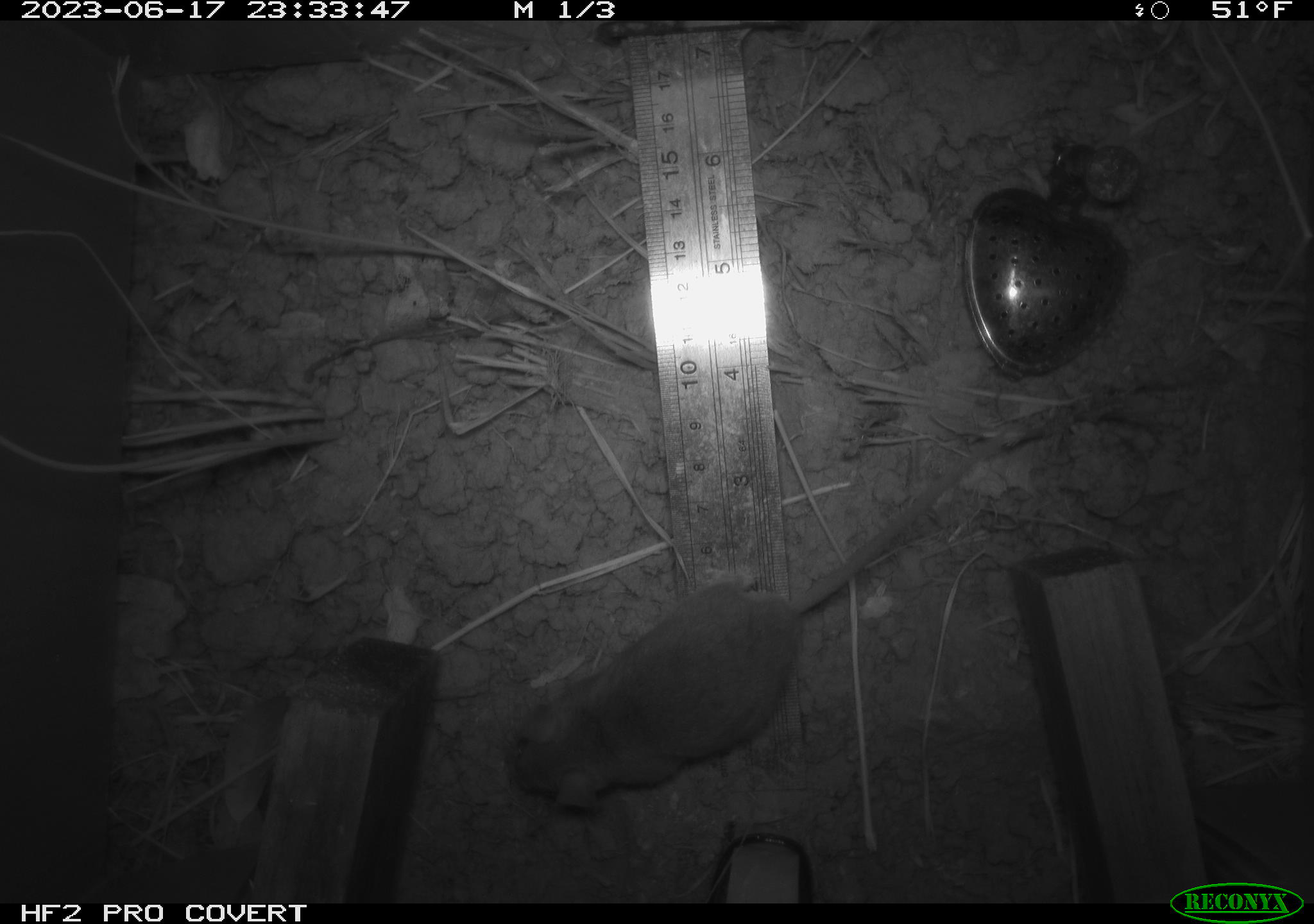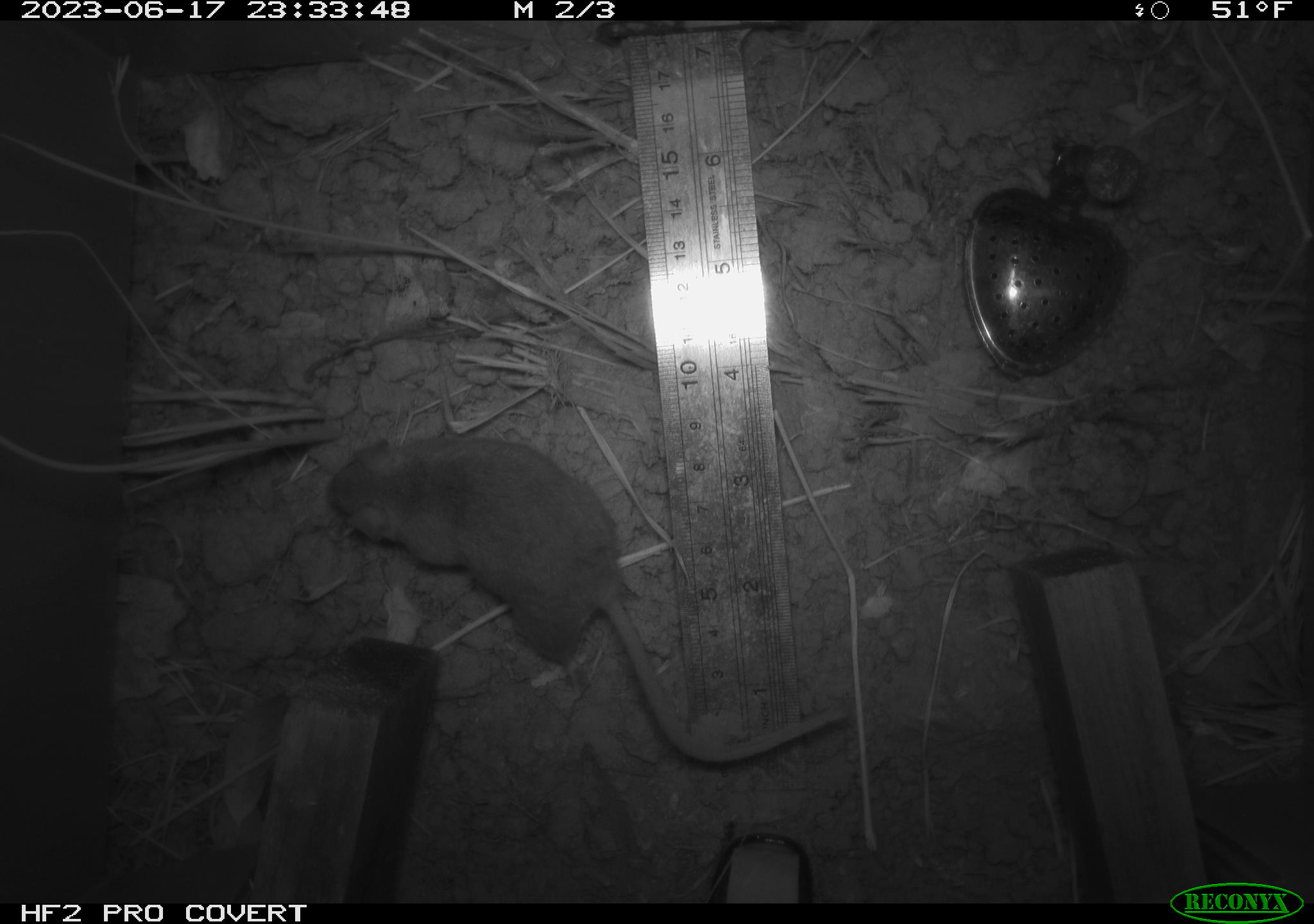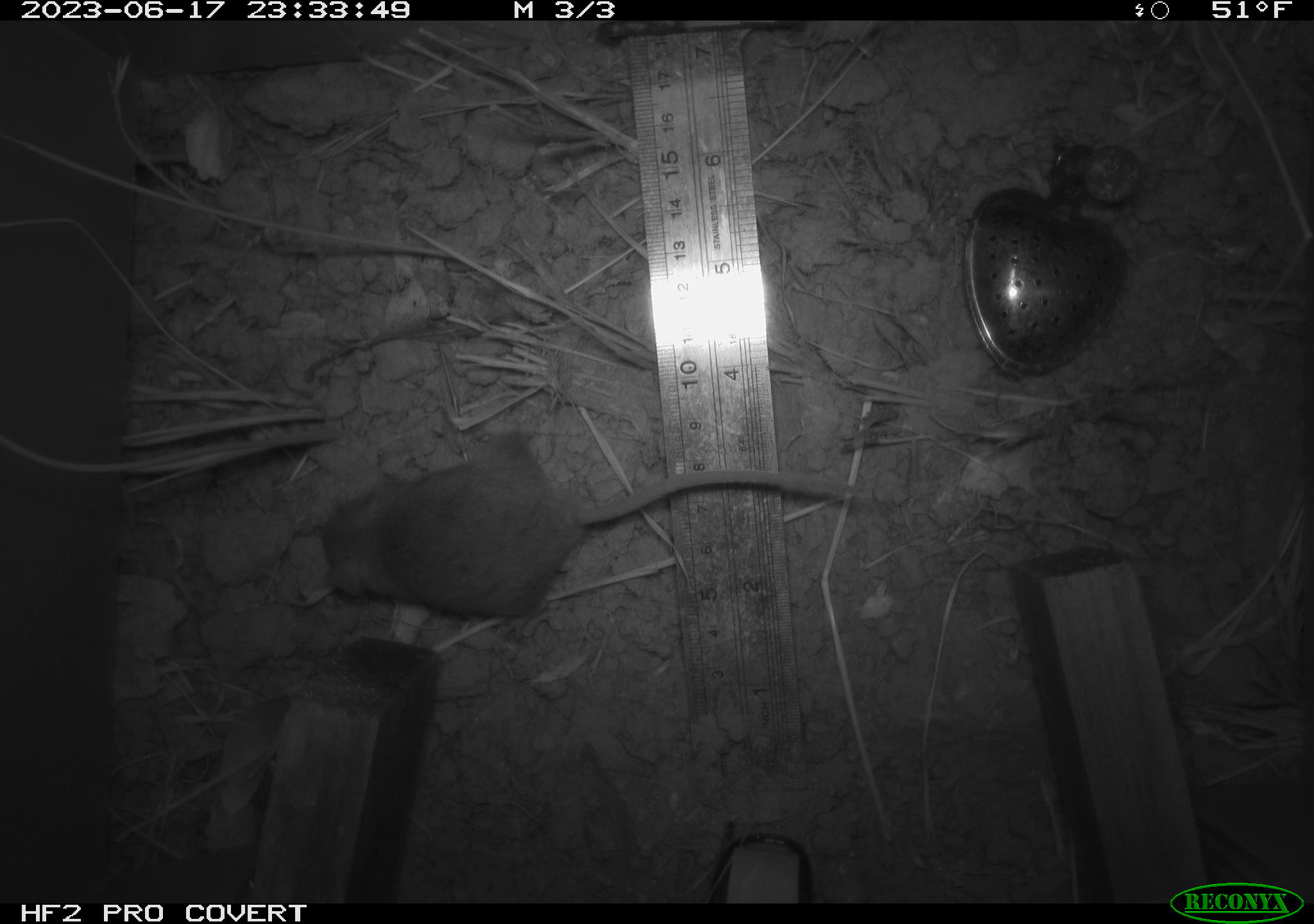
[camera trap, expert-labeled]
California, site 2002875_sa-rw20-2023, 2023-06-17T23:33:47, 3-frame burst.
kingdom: Animalia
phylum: Chordata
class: Mammalia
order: Rodentia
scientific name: Rodentia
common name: mouse species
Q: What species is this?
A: Mouse species (Rodentia).